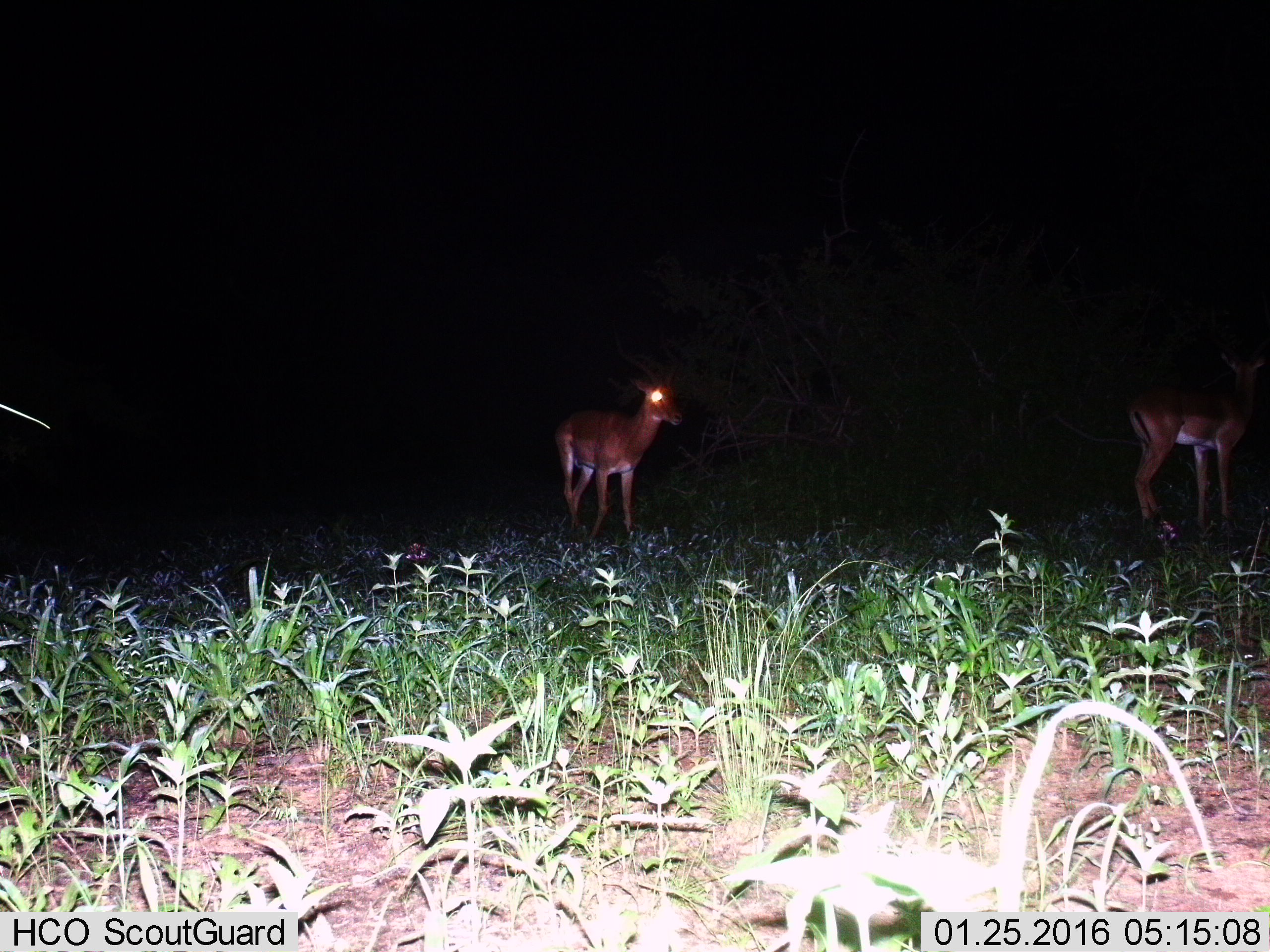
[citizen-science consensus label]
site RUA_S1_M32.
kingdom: Animalia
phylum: Chordata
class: Mammalia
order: Artiodactyla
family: Bovidae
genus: Aepyceros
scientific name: Aepyceros melampus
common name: impala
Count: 2.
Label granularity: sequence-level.